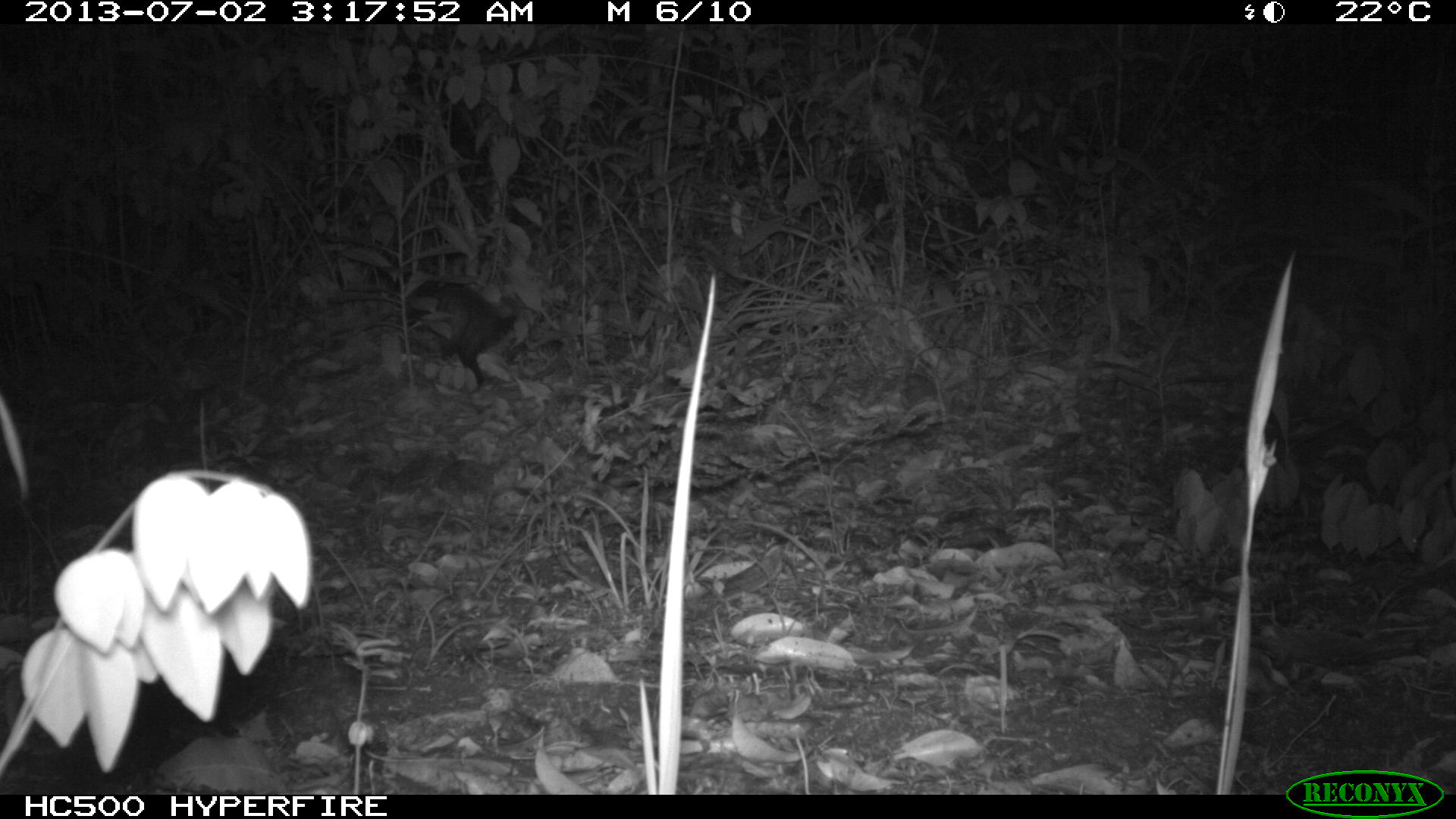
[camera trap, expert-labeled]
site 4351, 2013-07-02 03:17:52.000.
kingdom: Animalia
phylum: Chordata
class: Mammalia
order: Didelphimorphia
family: Didelphidae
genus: Didelphis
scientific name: Didelphis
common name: american opossums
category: didelphis sp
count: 1